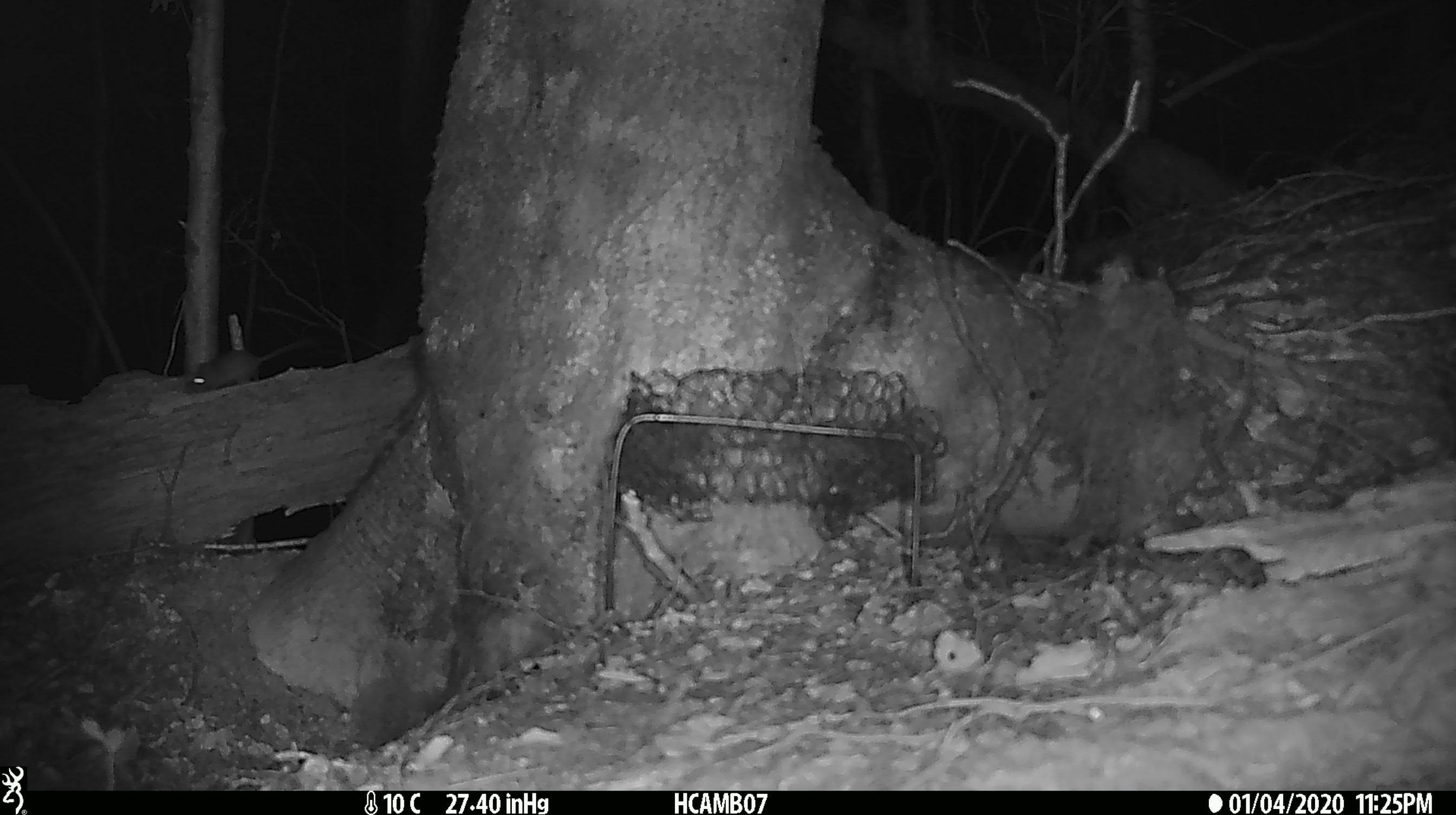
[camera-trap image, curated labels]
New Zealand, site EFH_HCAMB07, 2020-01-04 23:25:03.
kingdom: Animalia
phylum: Chordata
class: Mammalia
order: Rodentia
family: Muridae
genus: Mus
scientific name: Mus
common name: mouse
Mouse (Mus).